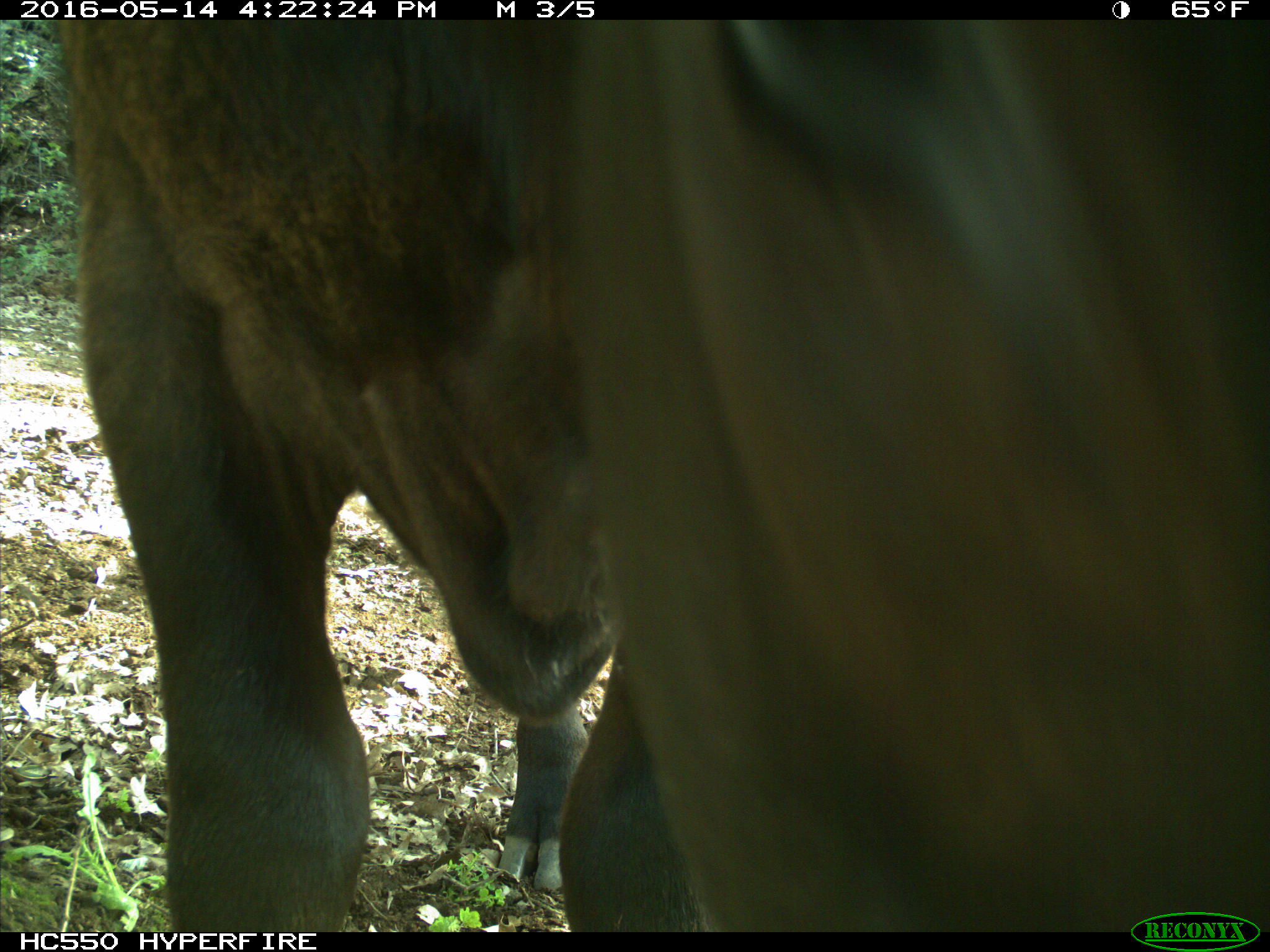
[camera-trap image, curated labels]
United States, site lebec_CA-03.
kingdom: Animalia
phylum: Chordata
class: Mammalia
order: Artiodactyla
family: Bovidae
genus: Bos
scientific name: Bos taurus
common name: domestic cow